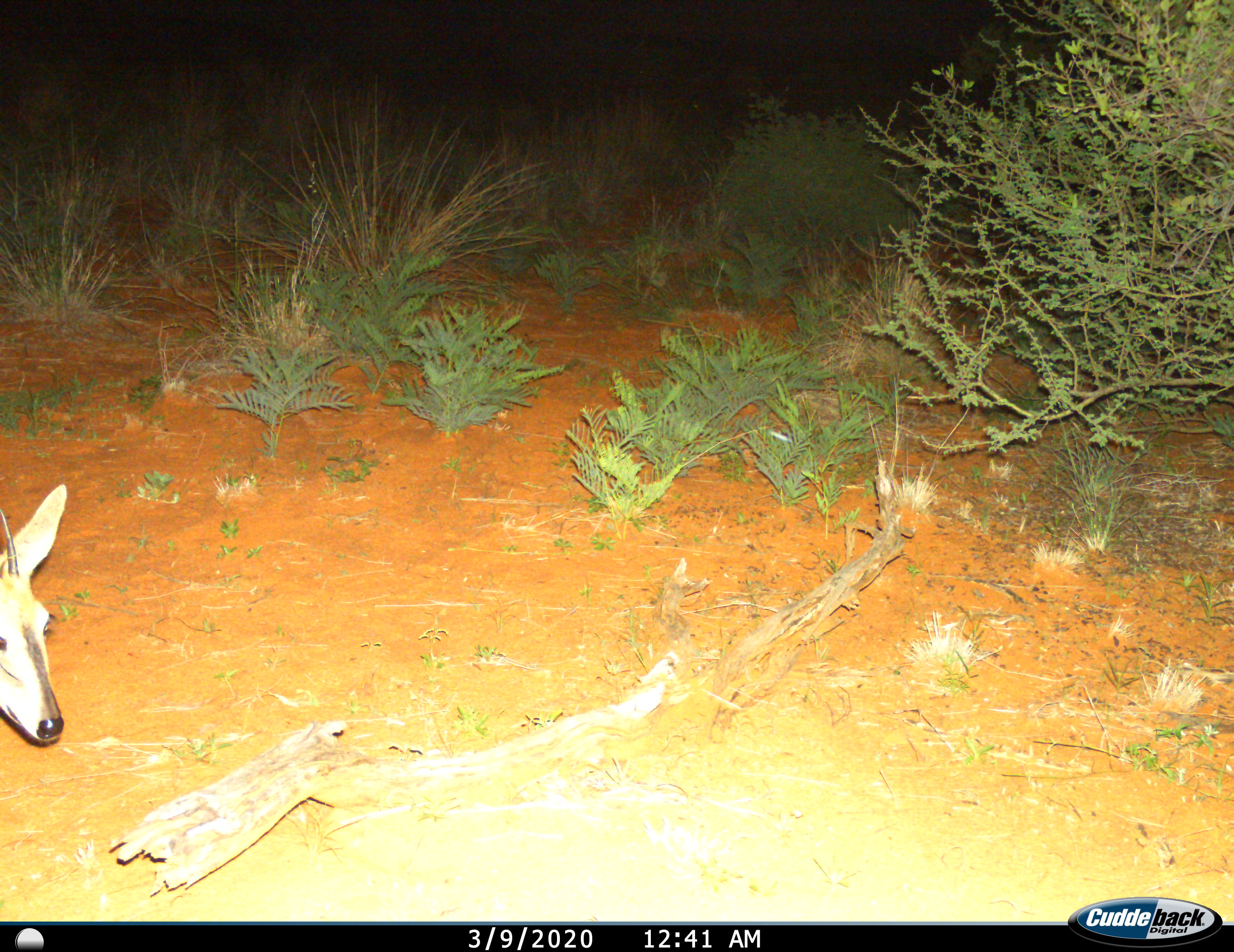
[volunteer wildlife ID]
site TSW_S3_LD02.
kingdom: Animalia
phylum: Chordata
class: Mammalia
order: Artiodactyla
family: Bovidae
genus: Sylvicapra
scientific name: Sylvicapra grimmia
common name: common duiker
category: duikercommongrey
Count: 1.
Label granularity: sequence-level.